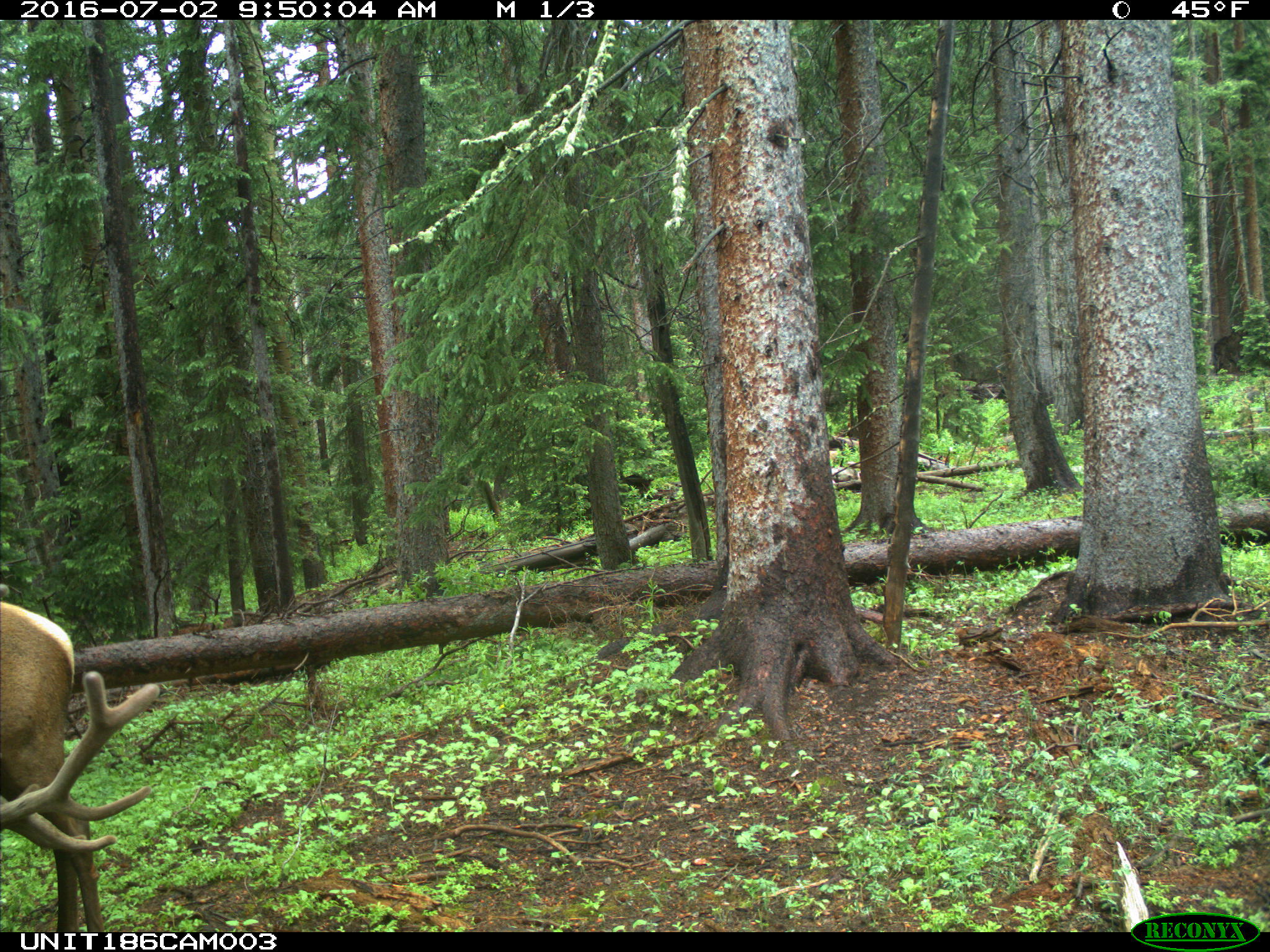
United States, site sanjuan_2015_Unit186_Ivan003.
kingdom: Animalia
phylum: Chordata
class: Mammalia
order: Artiodactyla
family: Cervidae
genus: Cervus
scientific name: Cervus elaphus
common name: red deer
Cervus elaphus (red deer).